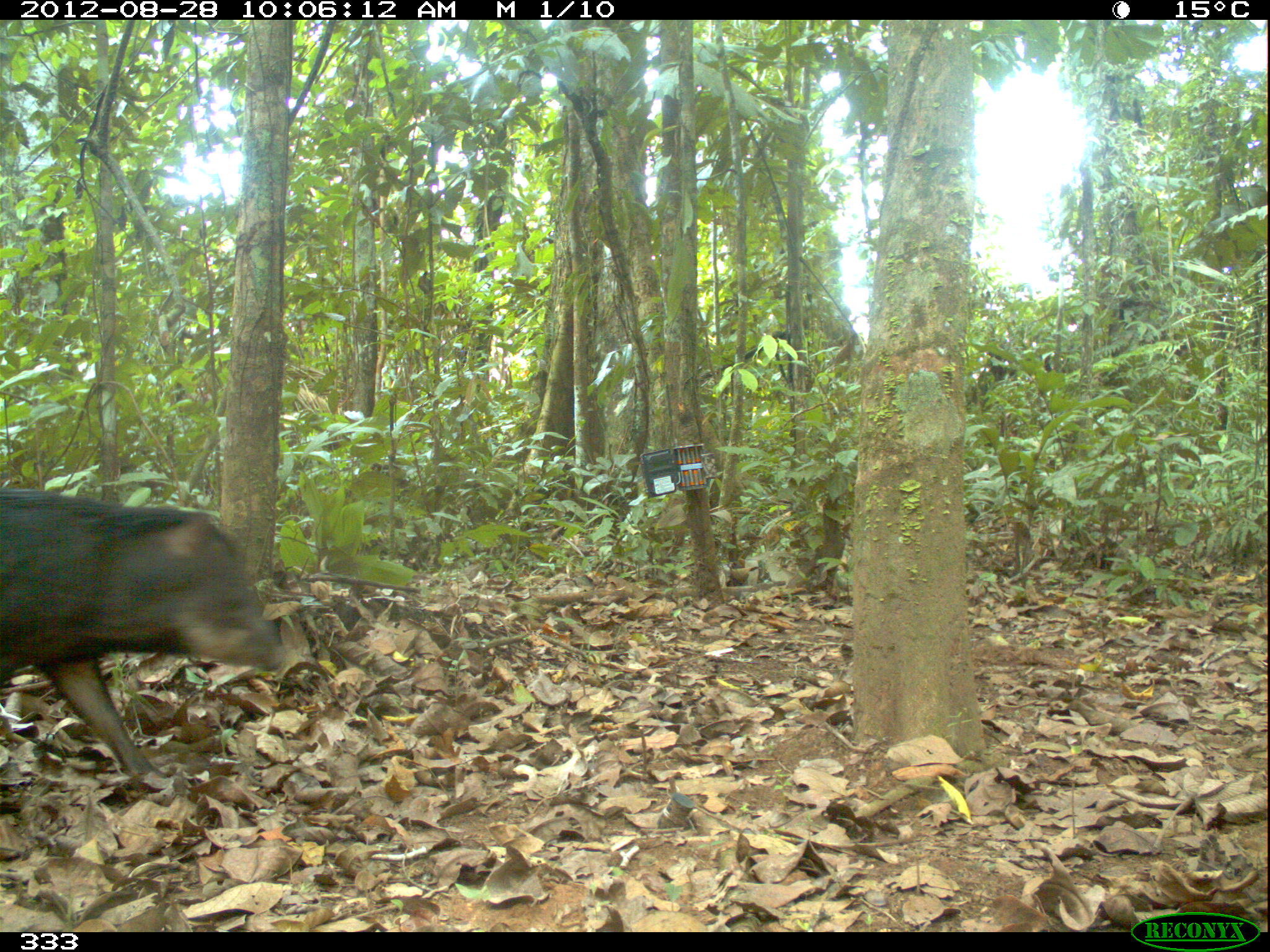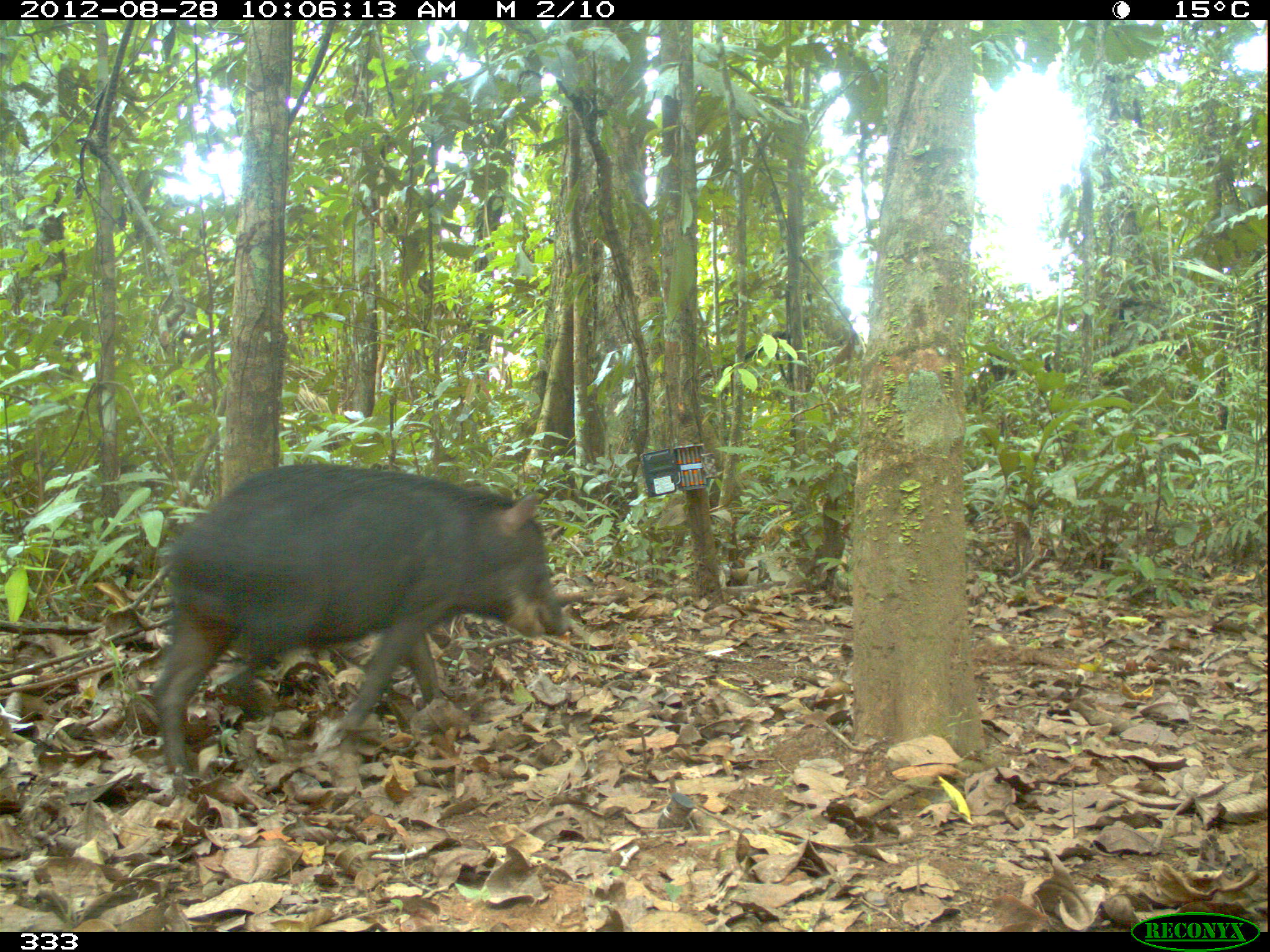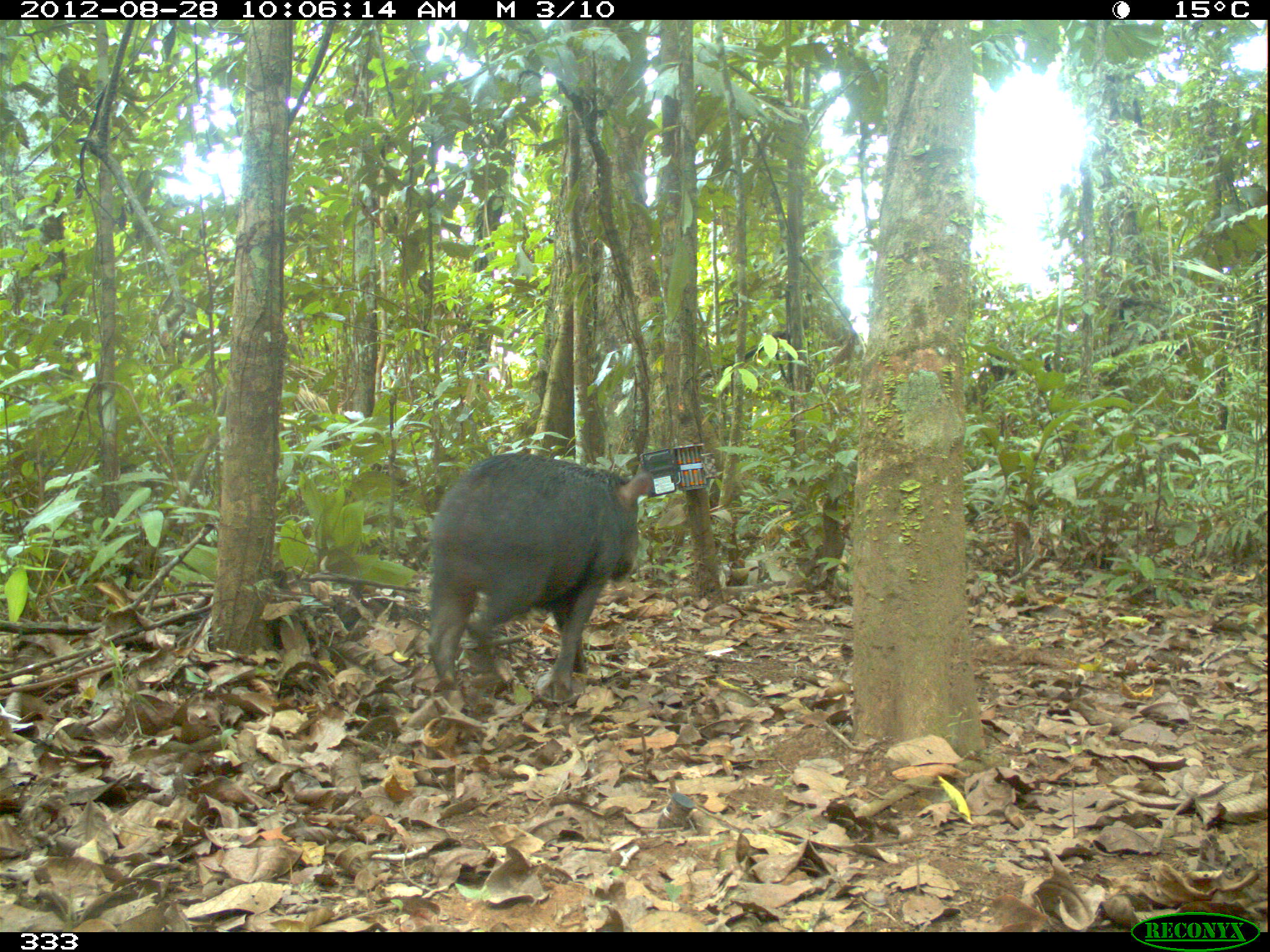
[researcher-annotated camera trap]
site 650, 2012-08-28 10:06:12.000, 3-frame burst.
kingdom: Animalia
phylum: Chordata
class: Mammalia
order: Artiodactyla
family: Tayassuidae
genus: Tayassu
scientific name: Tayassu pecari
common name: white-lipped peccary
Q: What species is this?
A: Tayassu pecari (white-lipped peccary).